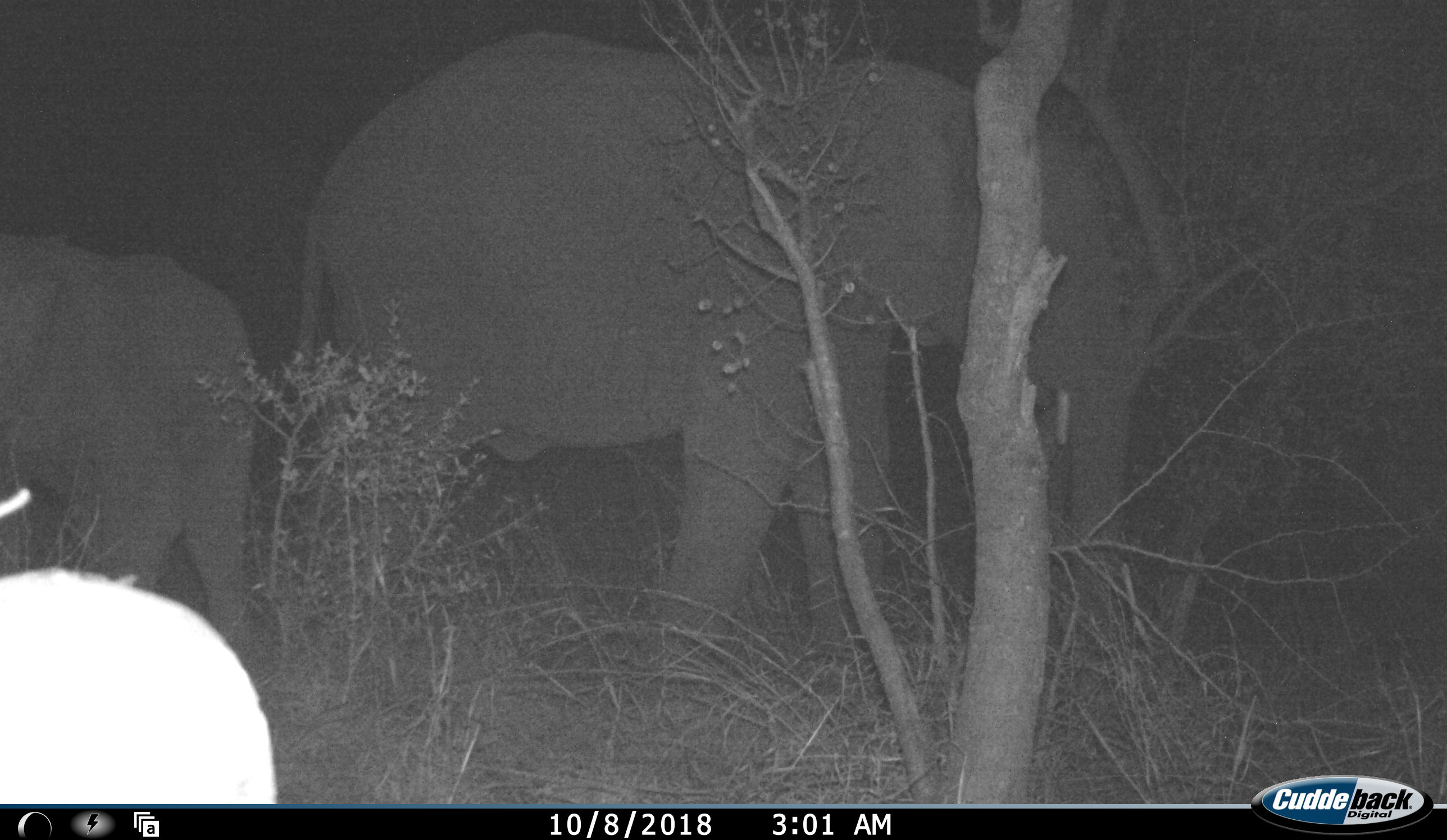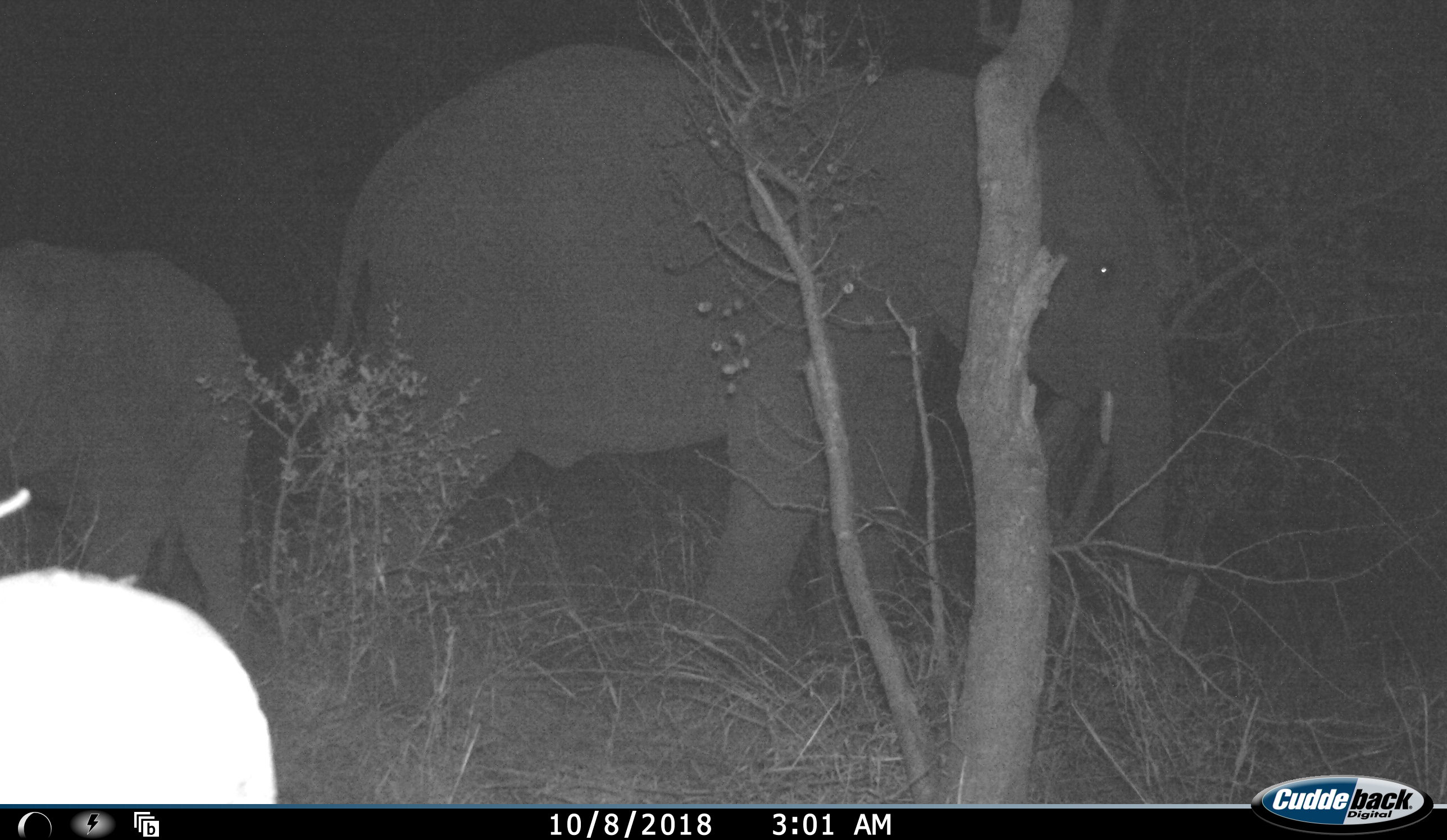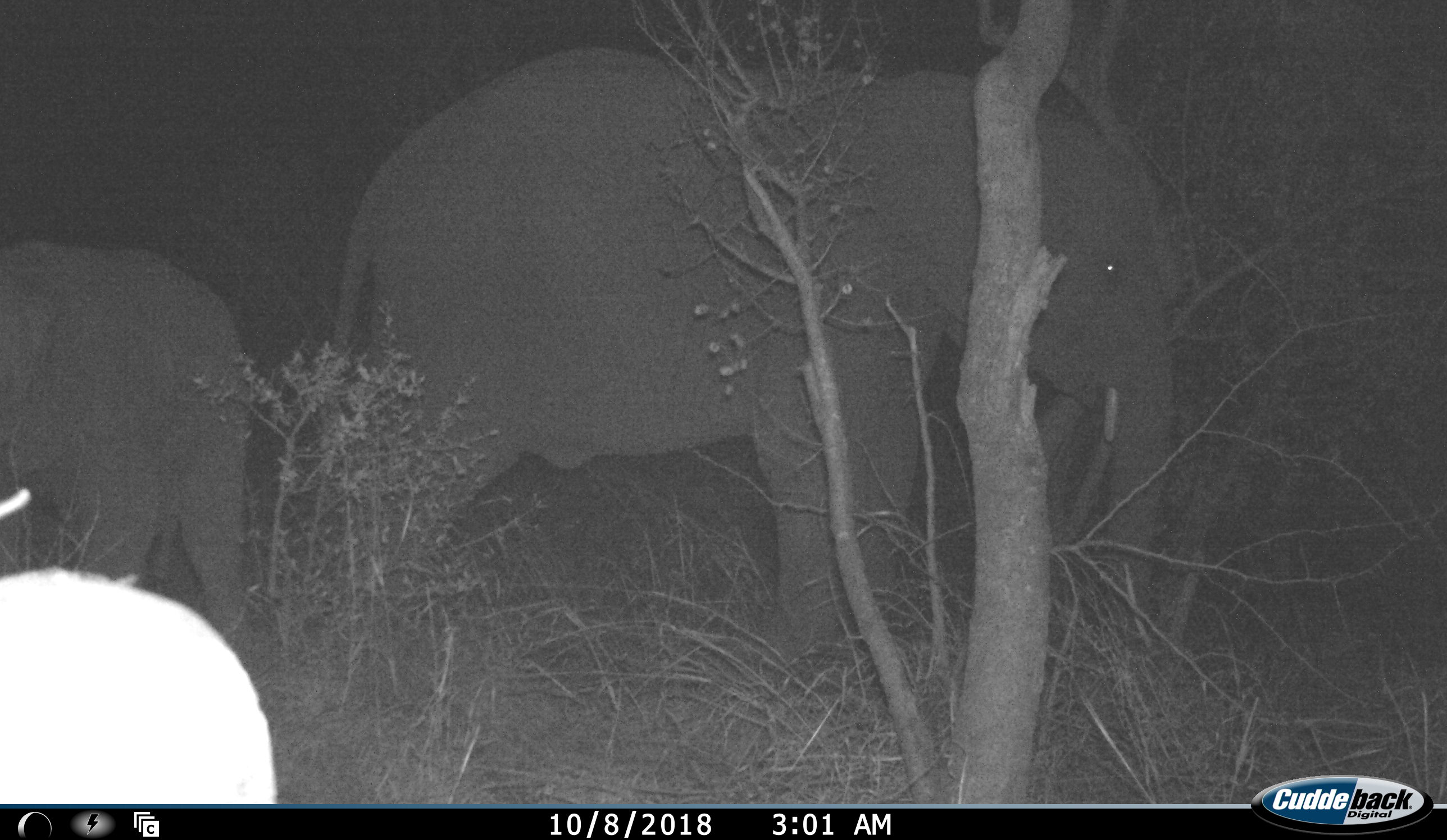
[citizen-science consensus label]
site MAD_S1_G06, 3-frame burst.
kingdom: Animalia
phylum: Chordata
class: Mammalia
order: Proboscidea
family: Elephantidae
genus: Loxodonta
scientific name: Loxodonta africana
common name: african bush elephant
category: elephant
Elephant (african bush elephant) (Loxodonta africana), count 2. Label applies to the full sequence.